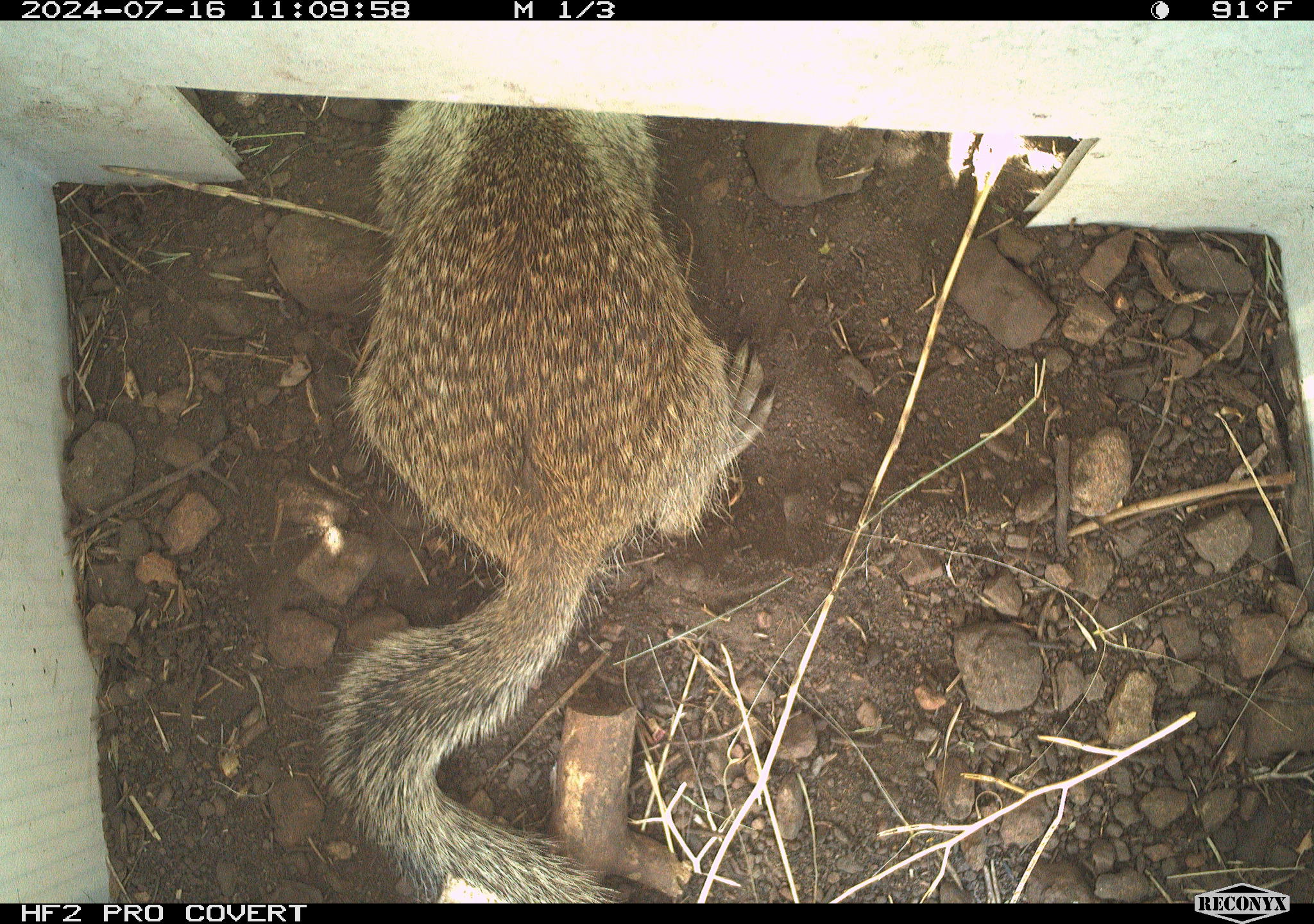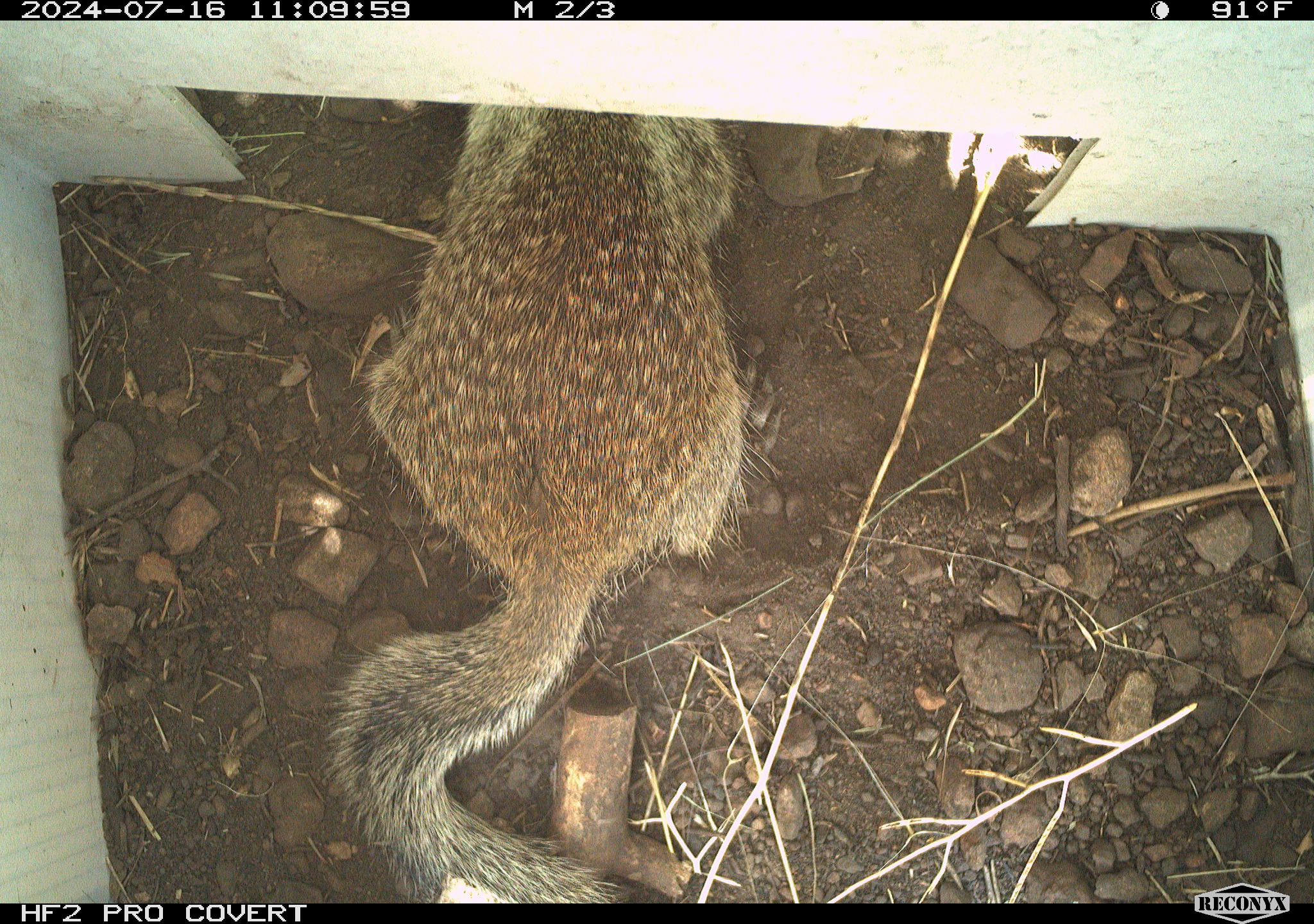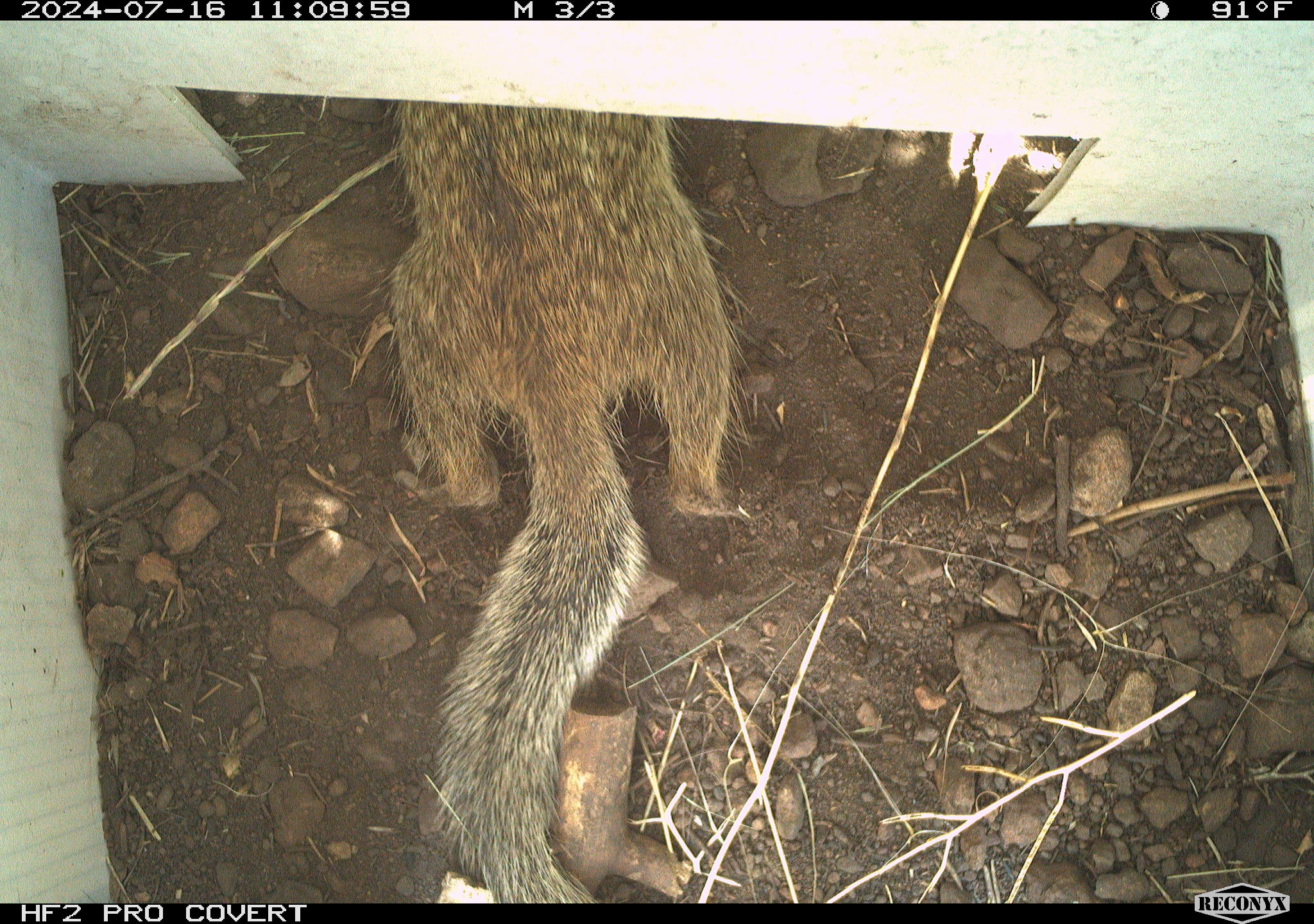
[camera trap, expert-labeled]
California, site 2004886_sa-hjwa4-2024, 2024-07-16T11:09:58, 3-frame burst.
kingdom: Animalia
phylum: Chordata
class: Mammalia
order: Rodentia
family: Sciuridae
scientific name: Sciuridae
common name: squirrels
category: sciuridae family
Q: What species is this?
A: Sciuridae family (squirrels) (Sciuridae).